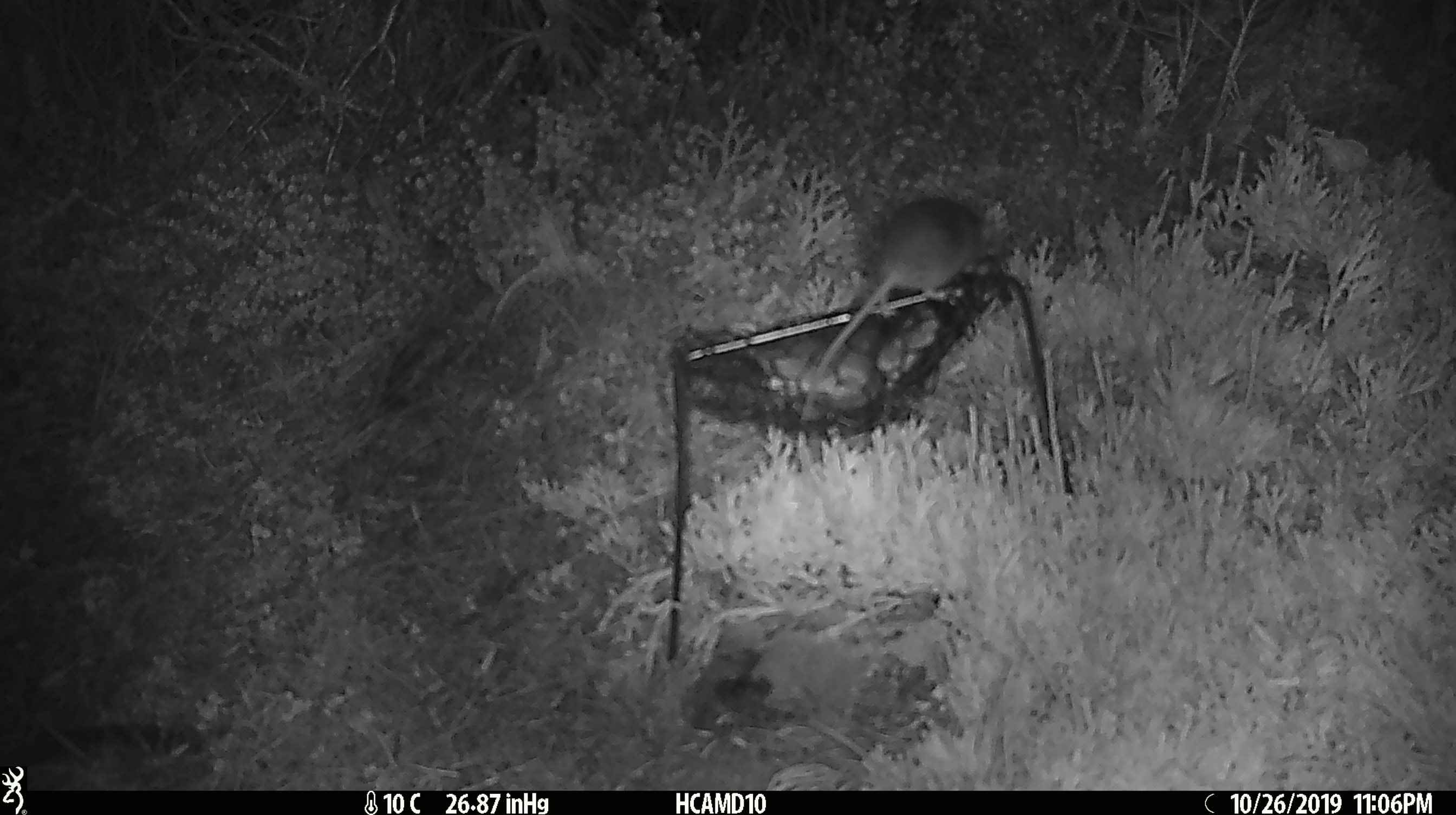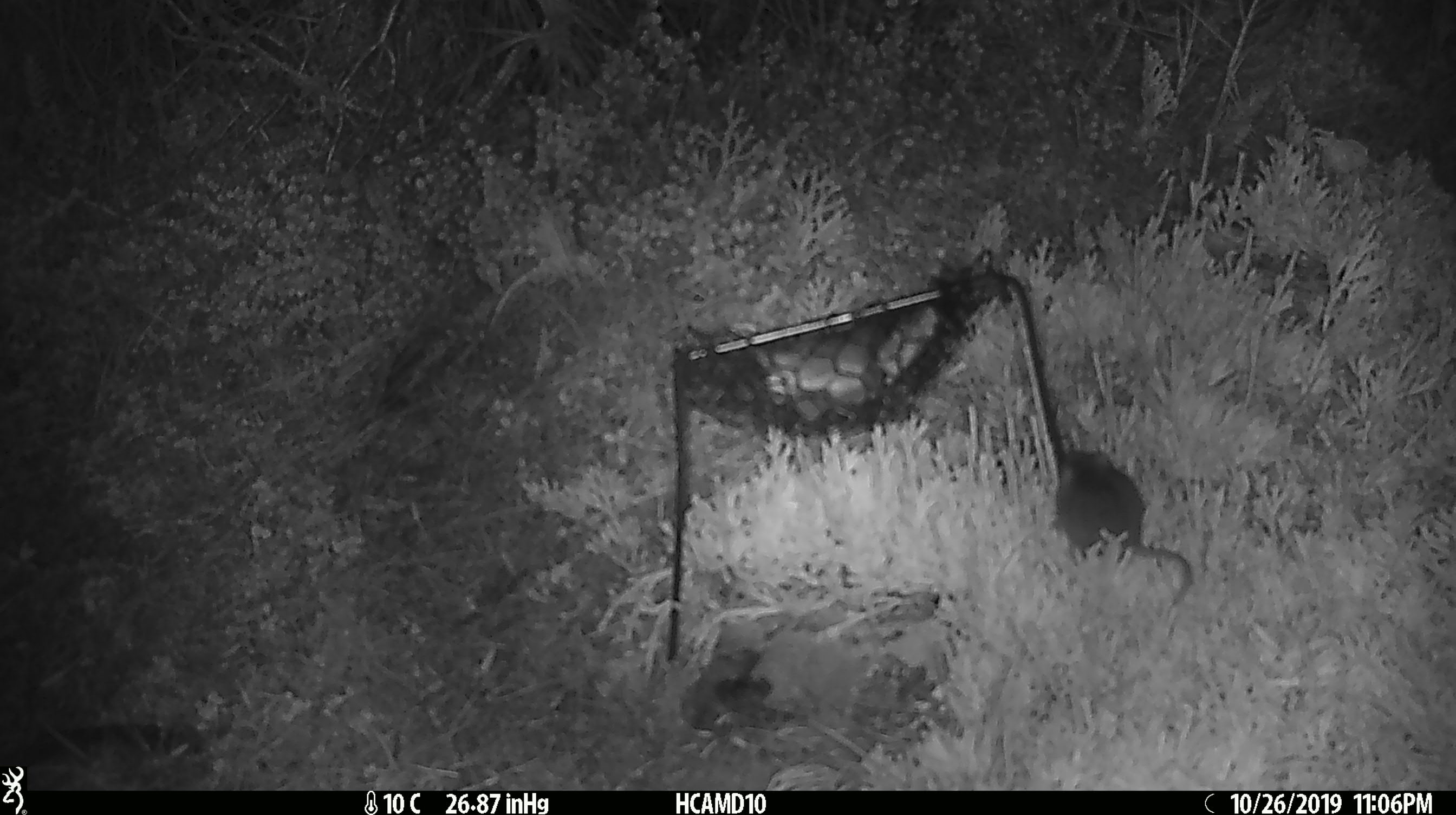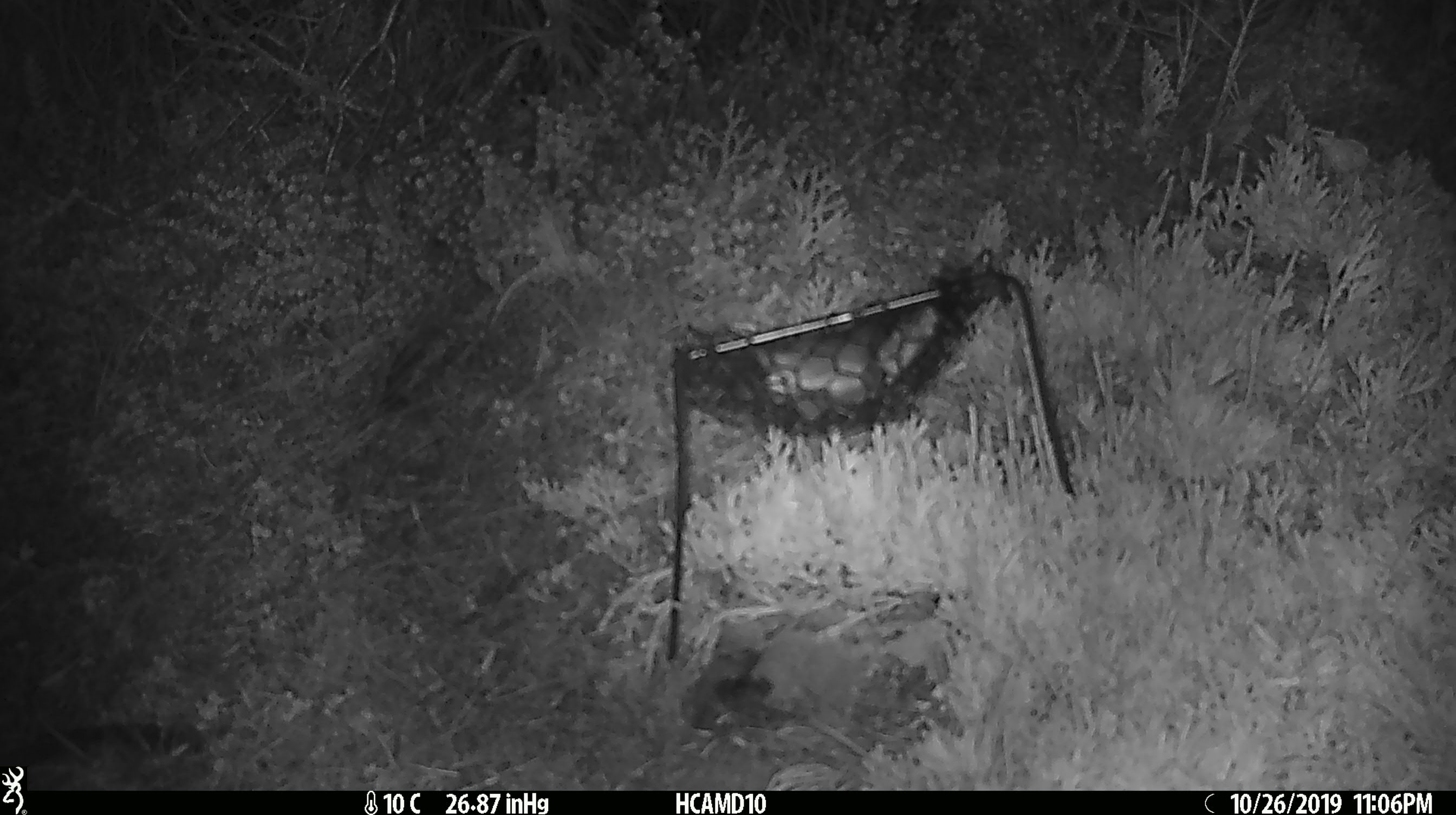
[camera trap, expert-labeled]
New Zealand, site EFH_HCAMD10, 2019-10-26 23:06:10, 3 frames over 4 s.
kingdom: Animalia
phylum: Chordata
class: Mammalia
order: Rodentia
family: Muridae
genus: Mus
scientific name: Mus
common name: mouse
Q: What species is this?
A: Mouse (Mus).